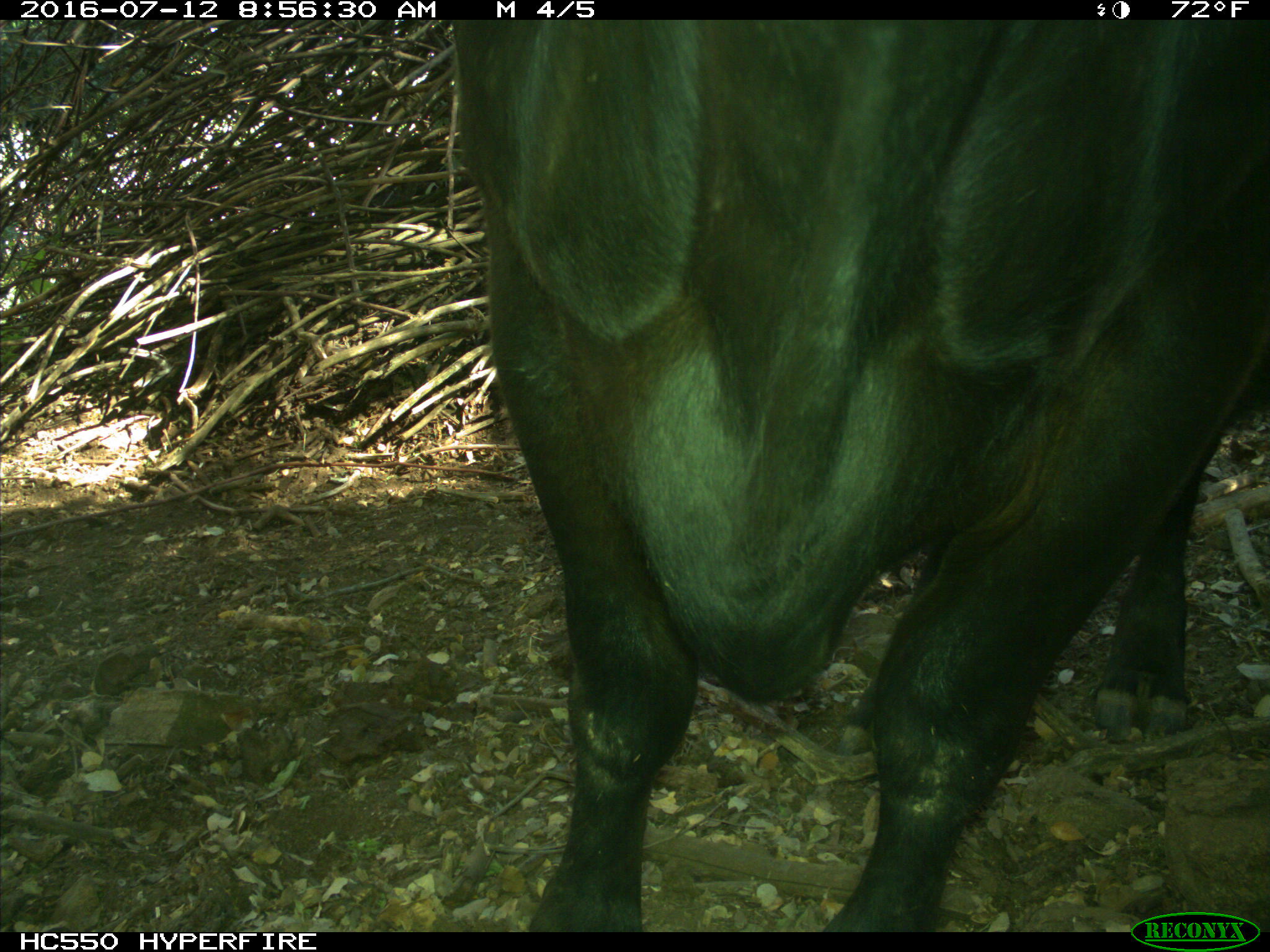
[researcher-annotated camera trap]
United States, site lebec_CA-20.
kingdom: Animalia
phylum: Chordata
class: Mammalia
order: Artiodactyla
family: Bovidae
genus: Bos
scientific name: Bos taurus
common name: domestic cow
Bos taurus (domestic cow).